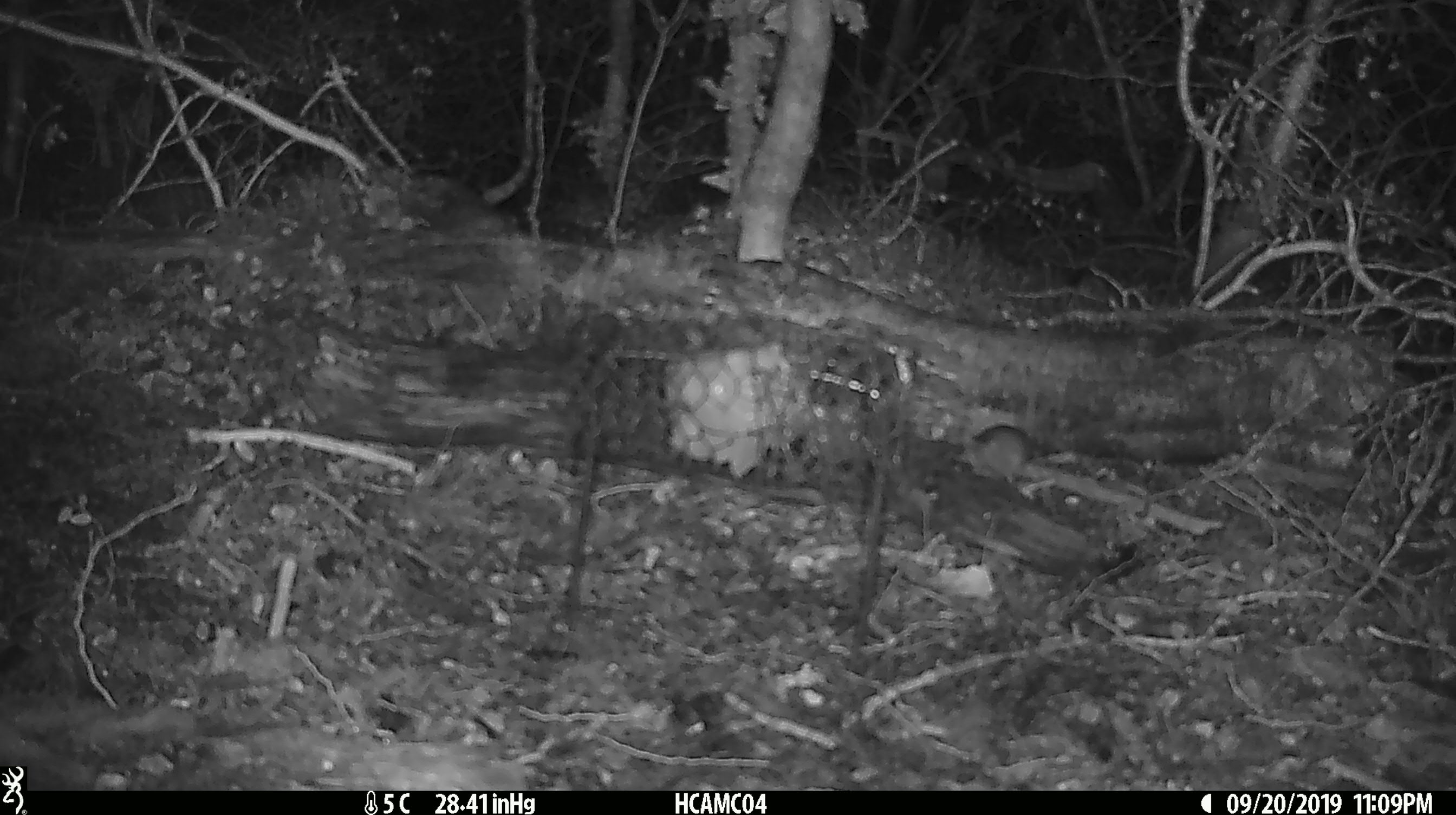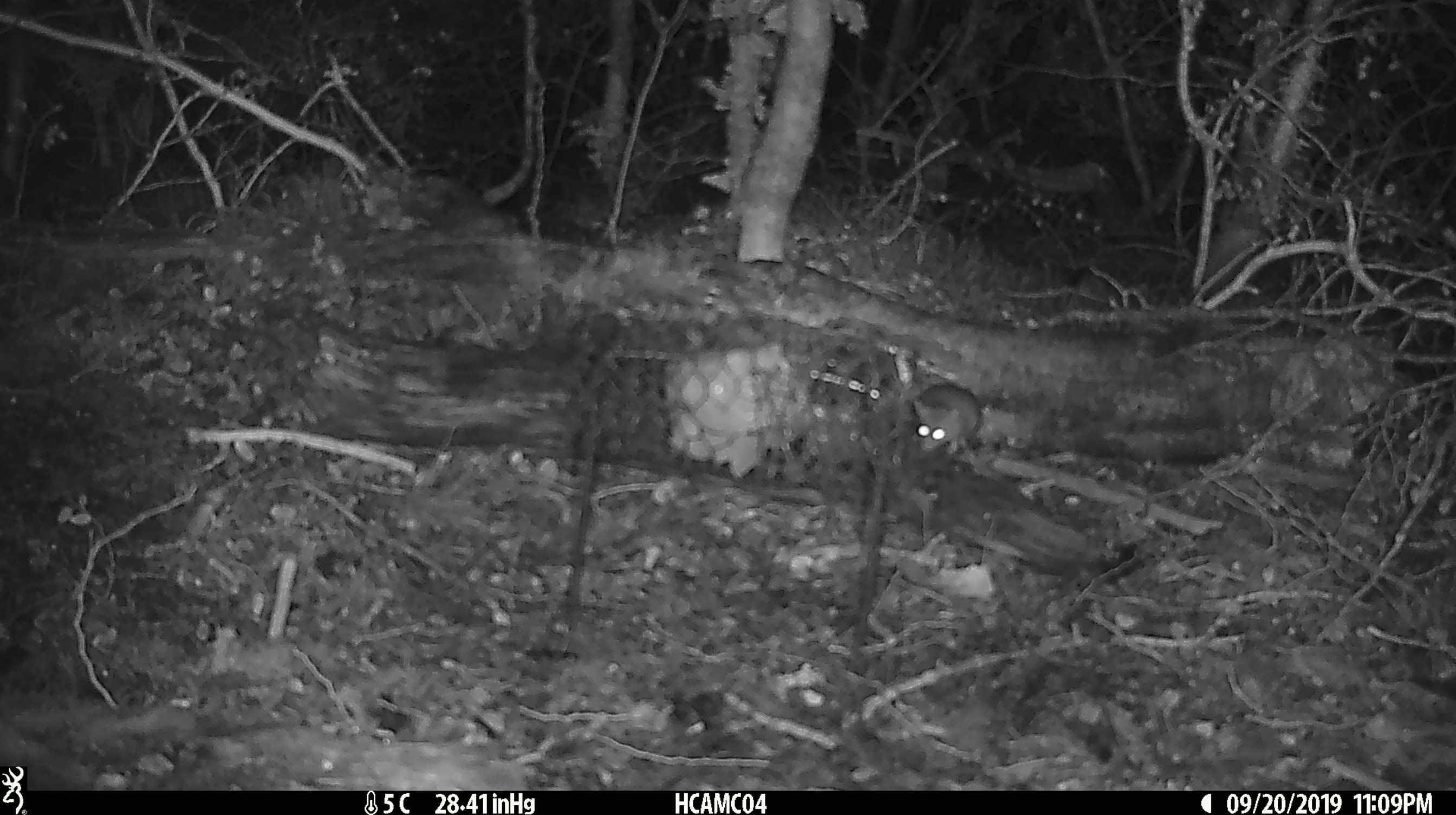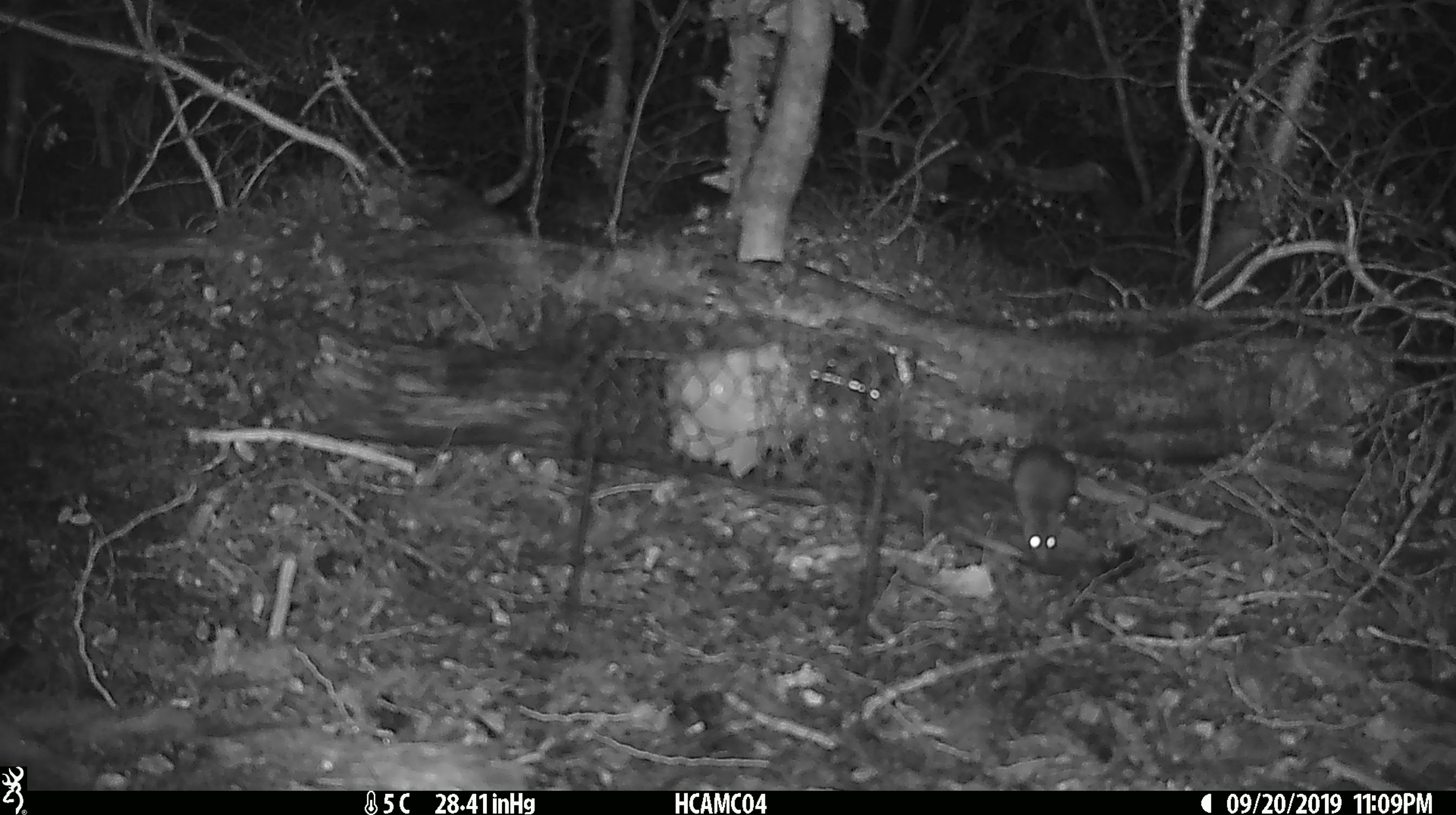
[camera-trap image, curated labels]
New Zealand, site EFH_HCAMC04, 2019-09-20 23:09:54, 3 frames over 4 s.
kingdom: Animalia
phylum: Chordata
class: Mammalia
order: Rodentia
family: Muridae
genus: Mus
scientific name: Mus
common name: mouse